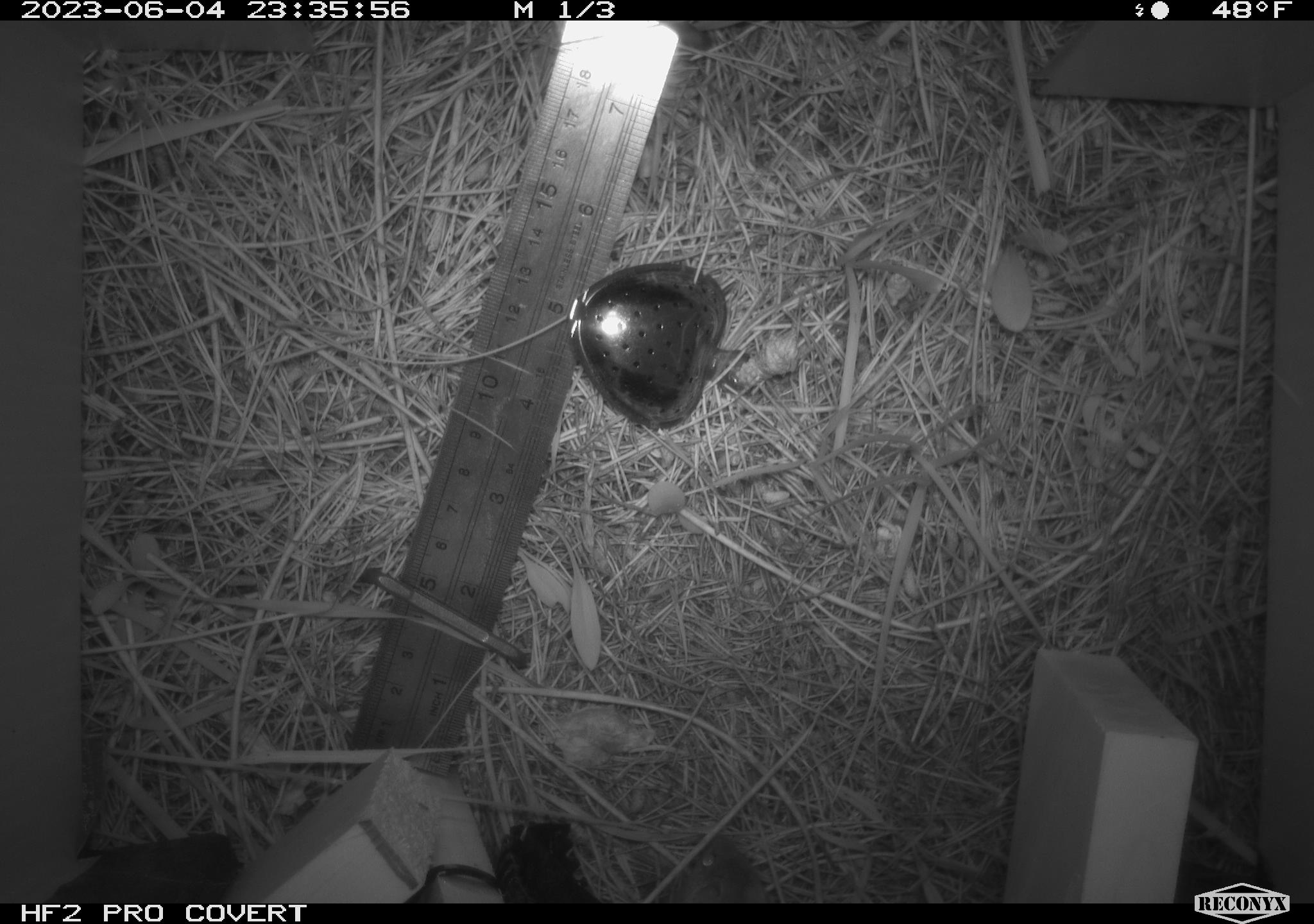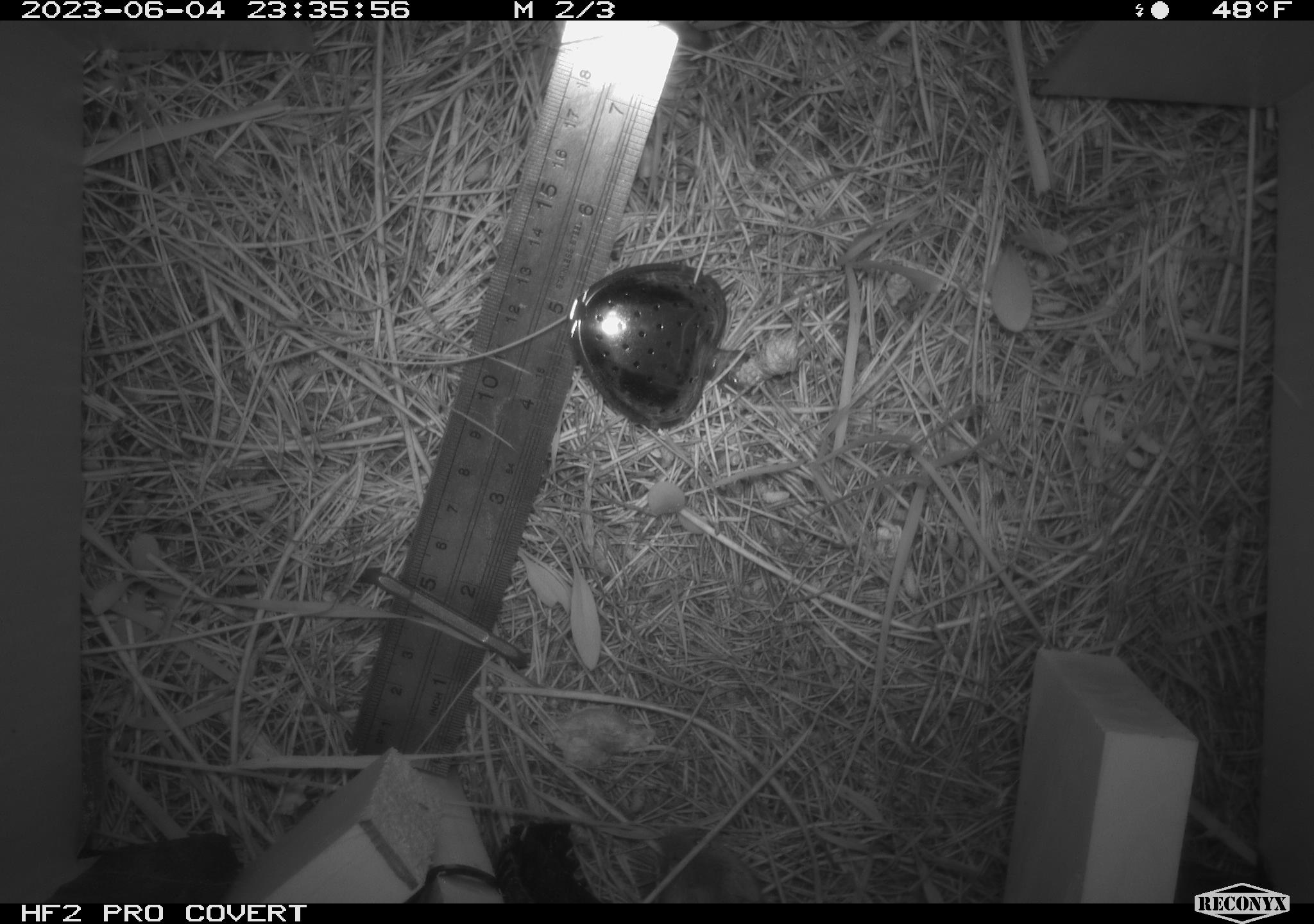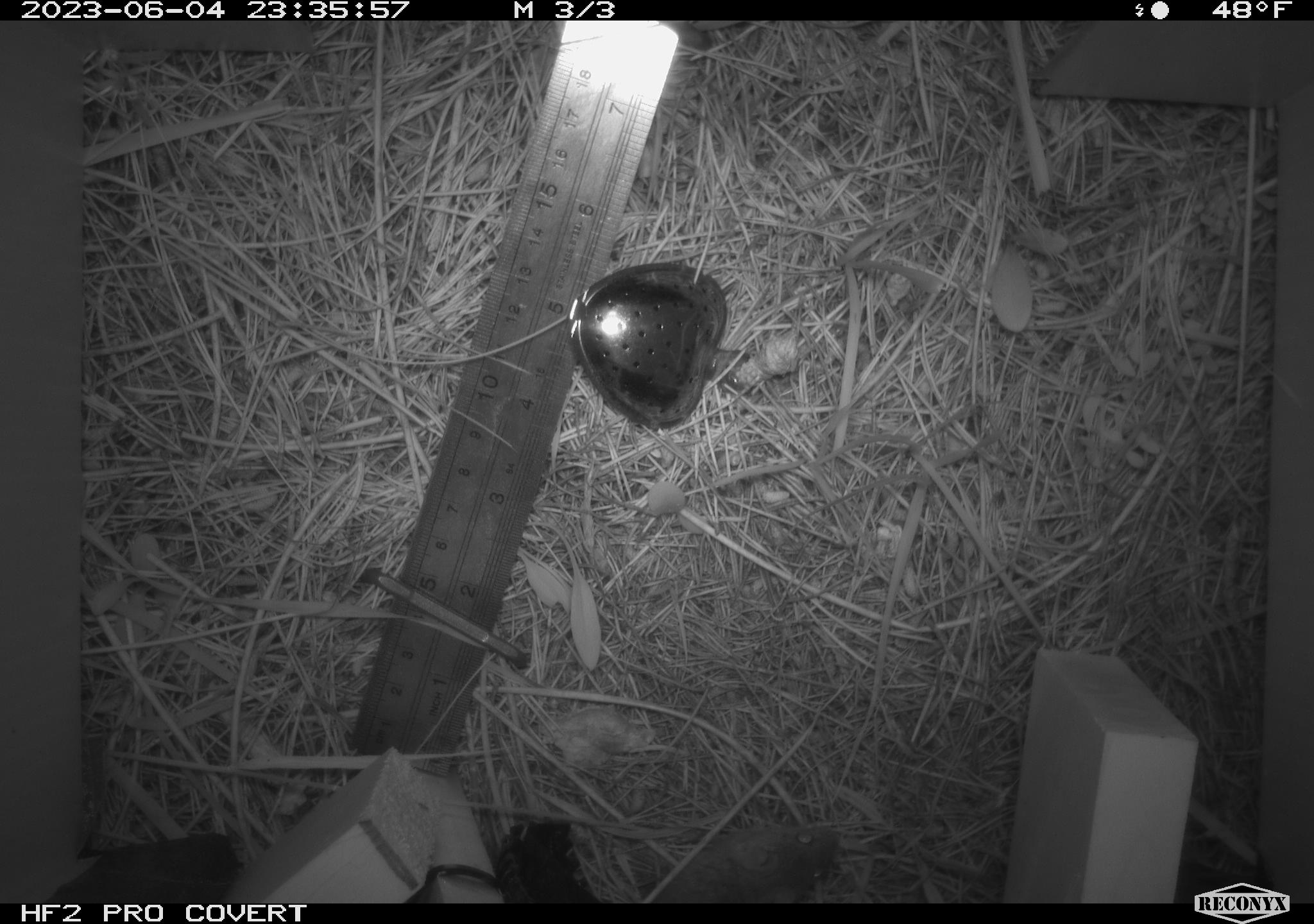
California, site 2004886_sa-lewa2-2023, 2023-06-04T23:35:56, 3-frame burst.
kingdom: Animalia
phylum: Chordata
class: Mammalia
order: Rodentia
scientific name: Rodentia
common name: rodent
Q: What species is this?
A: Rodent (Rodentia).